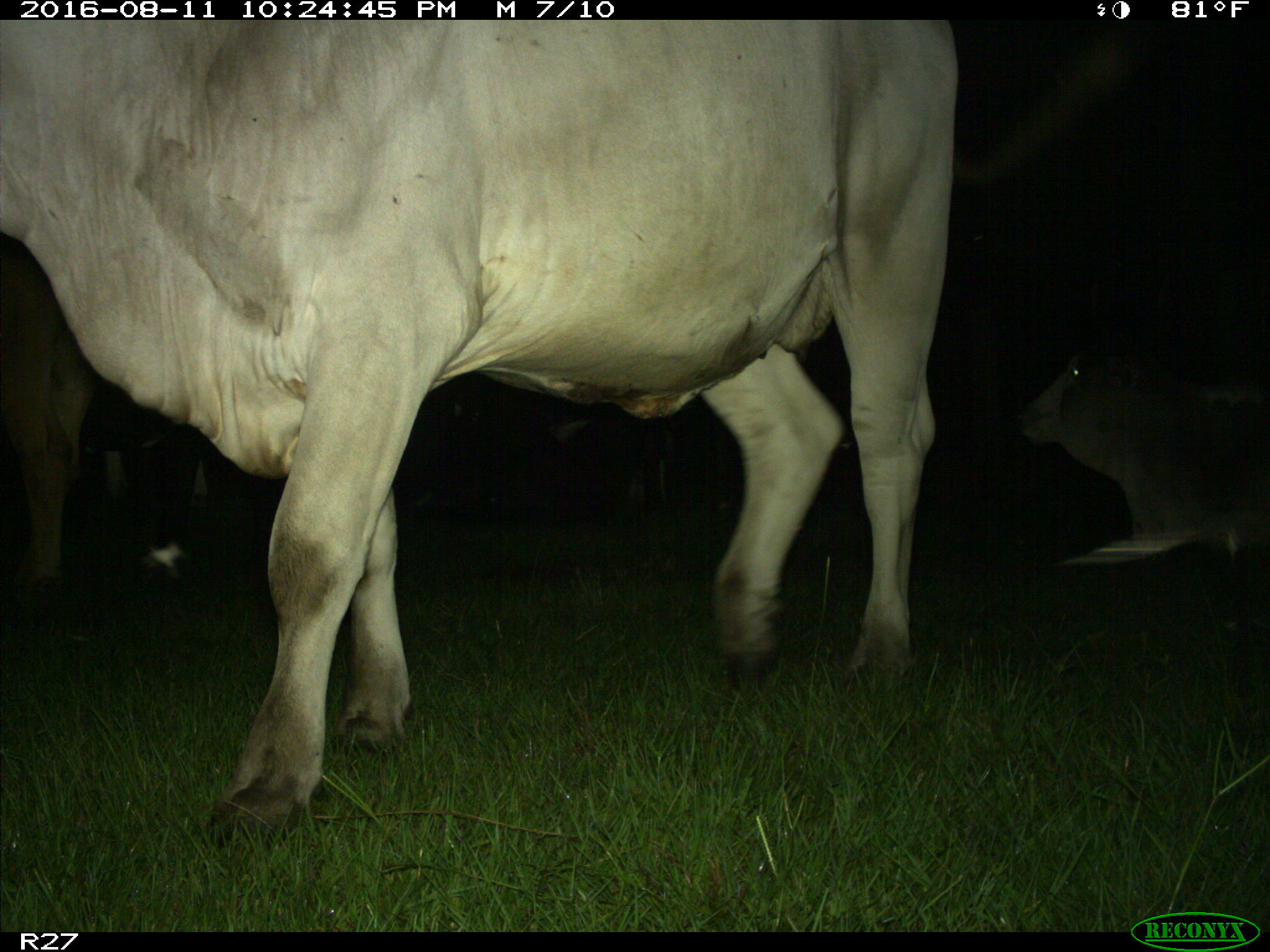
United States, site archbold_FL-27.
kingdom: Animalia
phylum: Chordata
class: Mammalia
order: Artiodactyla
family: Bovidae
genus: Bos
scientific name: Bos taurus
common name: domestic cow